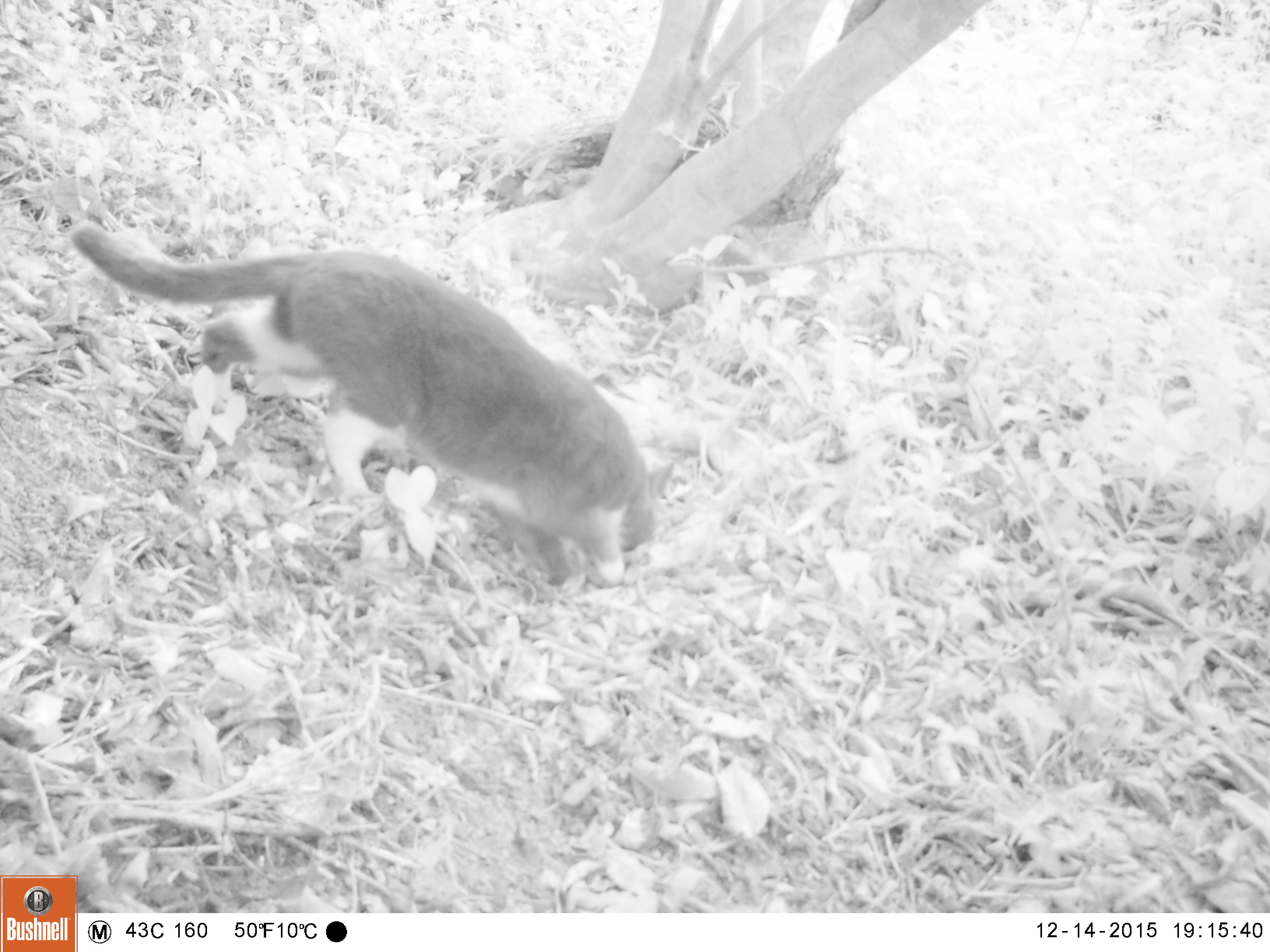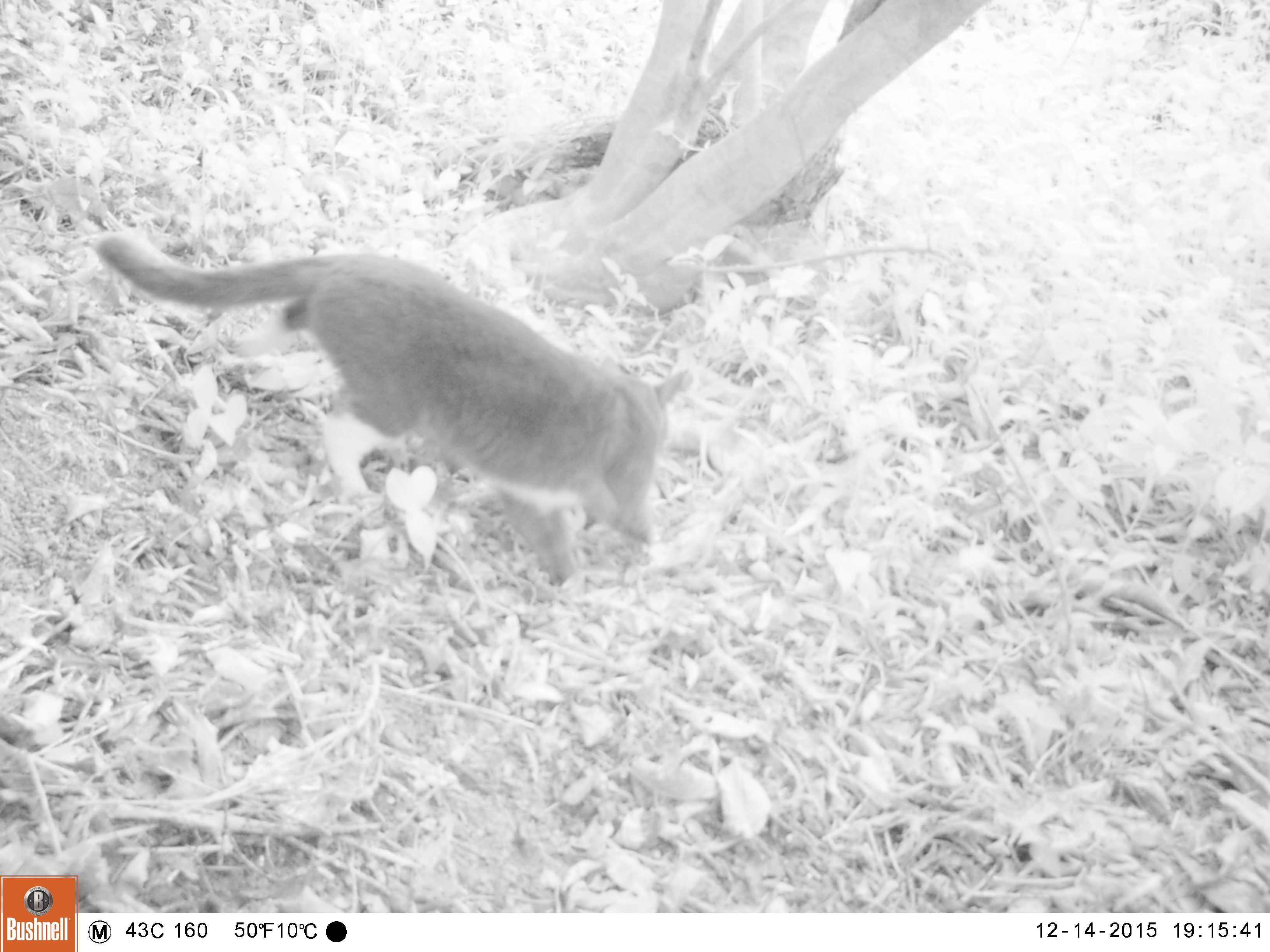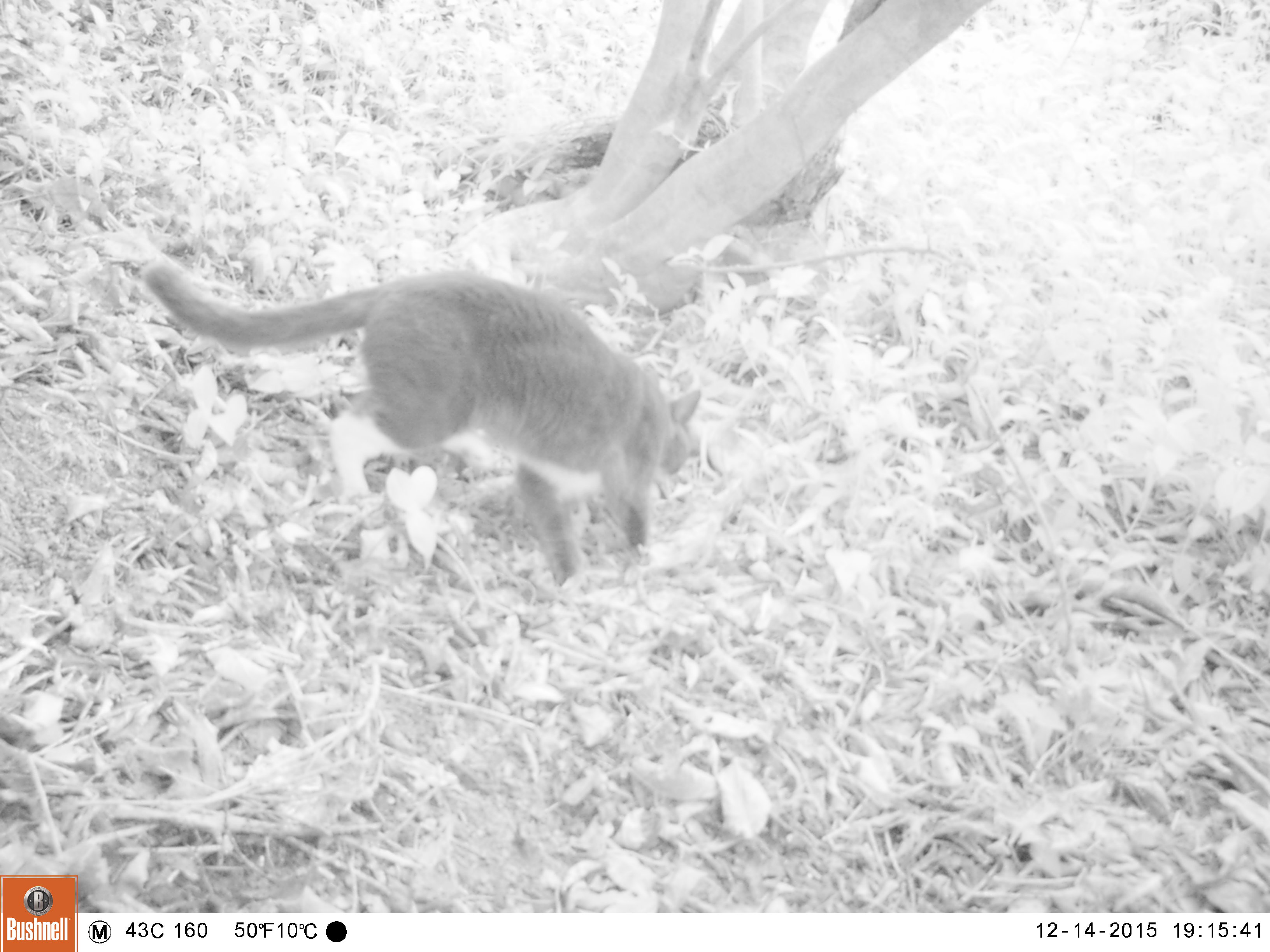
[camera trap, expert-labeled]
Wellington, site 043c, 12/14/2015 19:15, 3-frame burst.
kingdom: Animalia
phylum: Chordata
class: Mammalia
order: Carnivora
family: Felidae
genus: Felis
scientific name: Felis catus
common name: cat